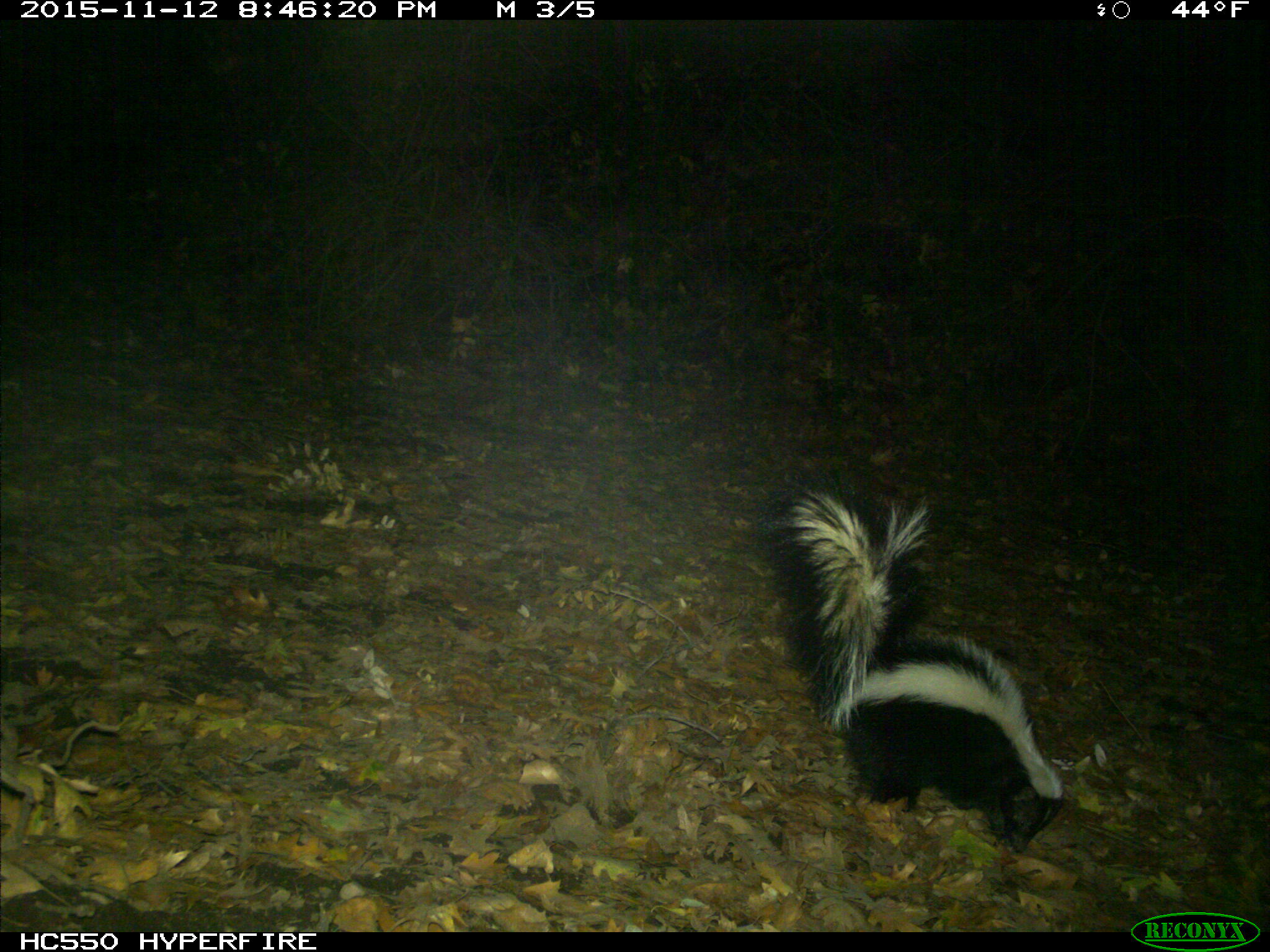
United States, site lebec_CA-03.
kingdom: Animalia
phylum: Chordata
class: Mammalia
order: Carnivora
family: Mephitidae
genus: Mephitis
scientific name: Mephitis mephitis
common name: striped skunk